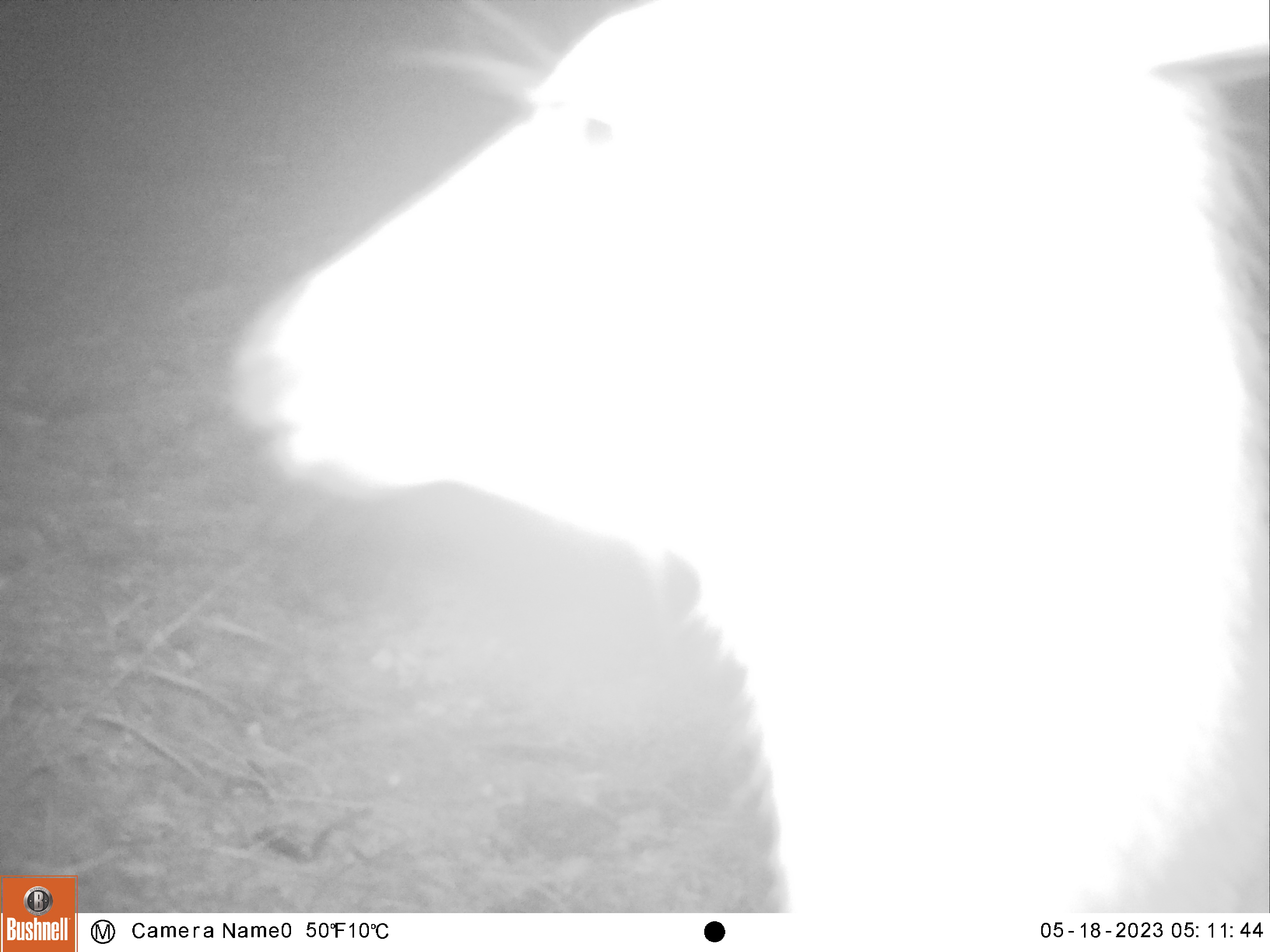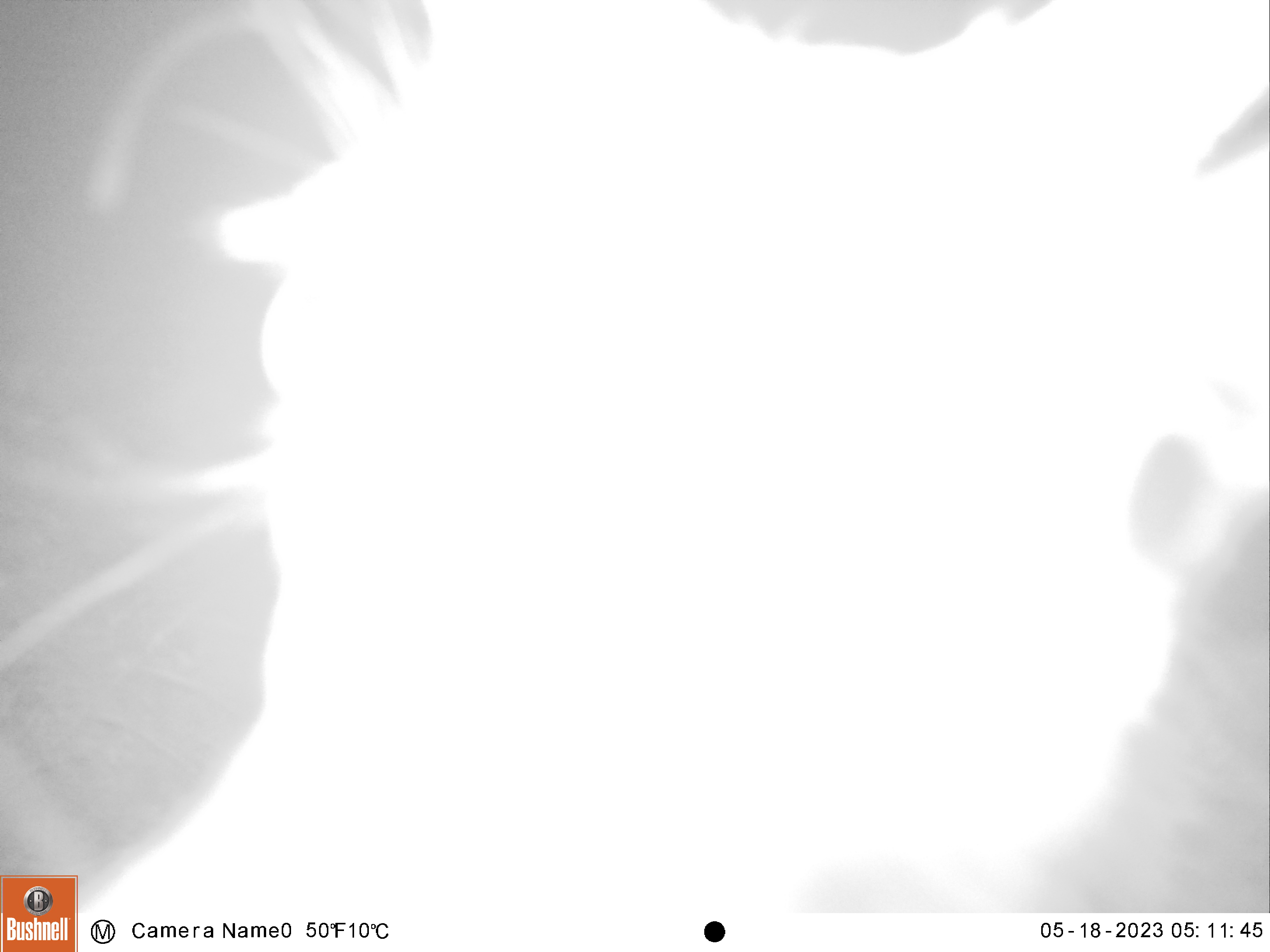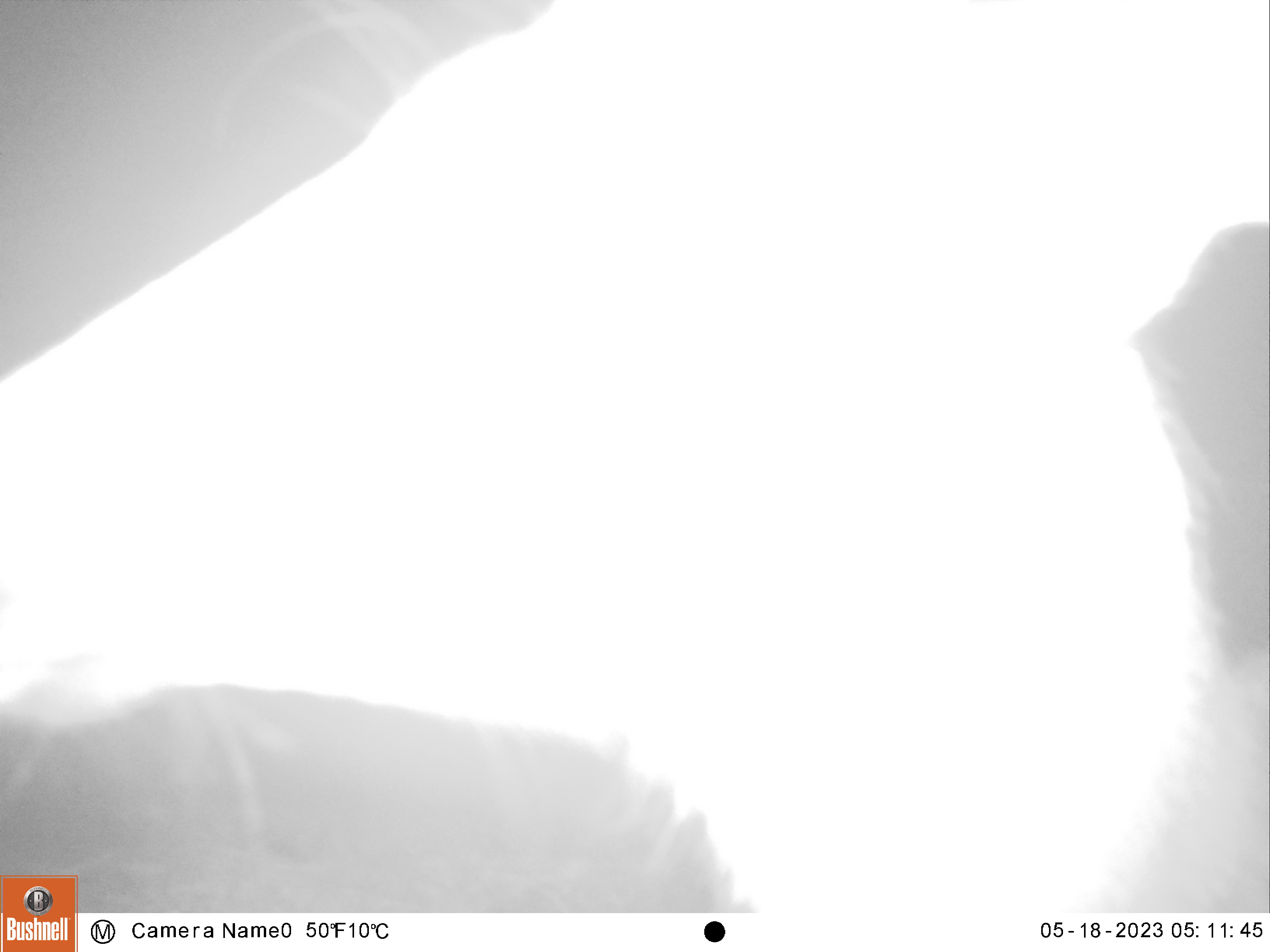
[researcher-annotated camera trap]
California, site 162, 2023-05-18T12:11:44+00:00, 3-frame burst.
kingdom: Animalia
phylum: Chordata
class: Mammalia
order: Artiodactyla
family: Cervidae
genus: Odocoileus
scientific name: Odocoileus hemionus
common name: mule deer